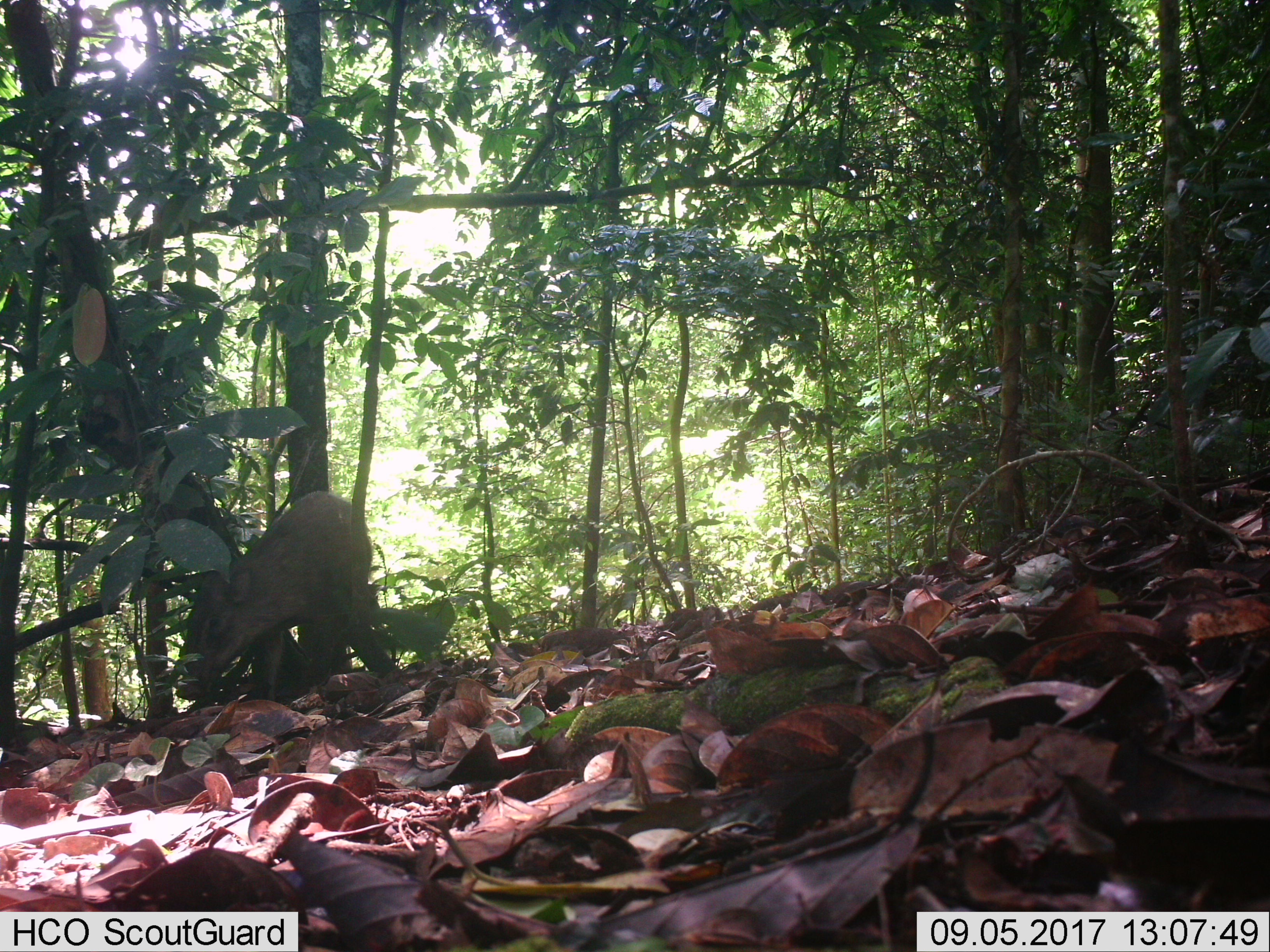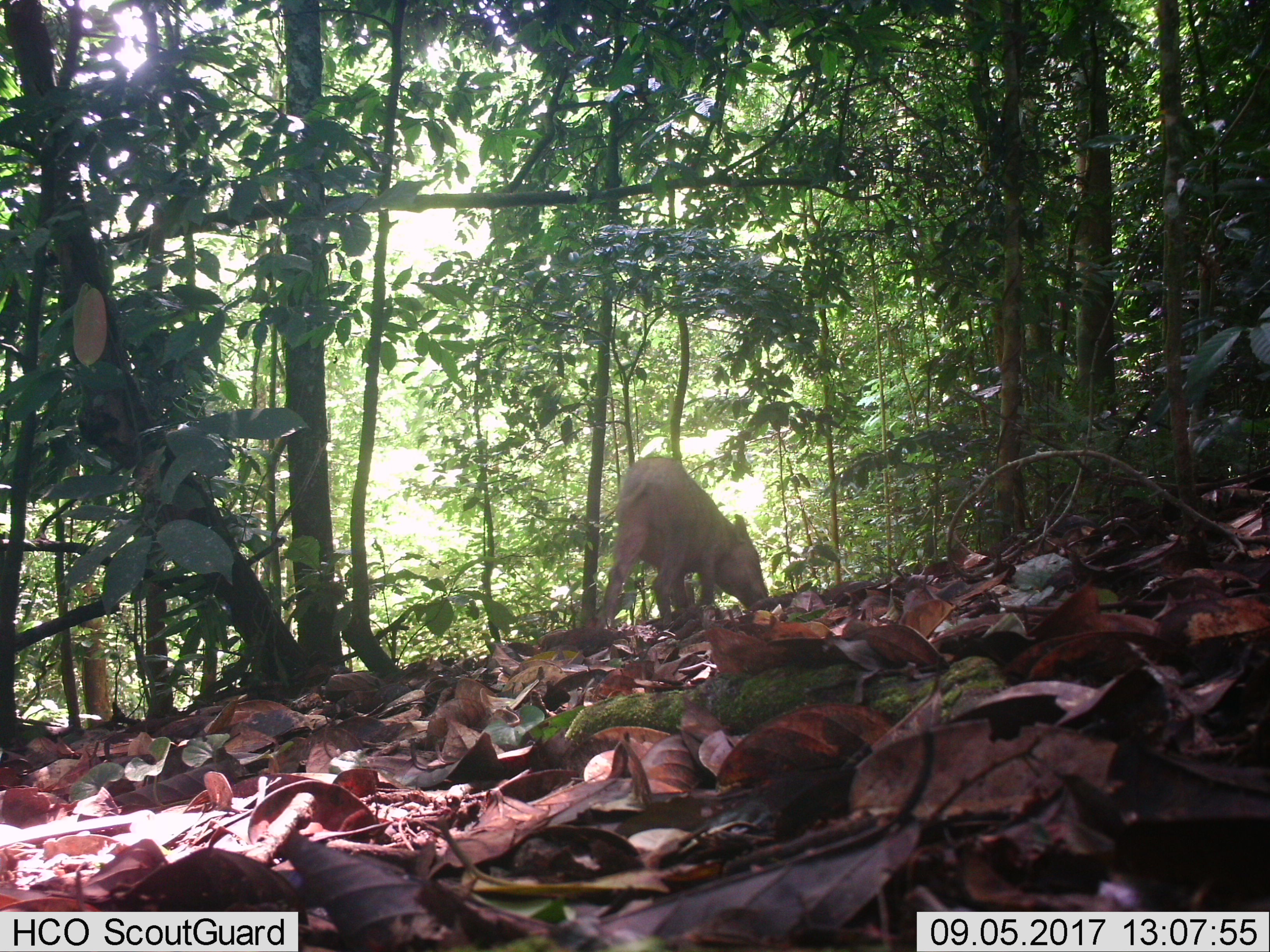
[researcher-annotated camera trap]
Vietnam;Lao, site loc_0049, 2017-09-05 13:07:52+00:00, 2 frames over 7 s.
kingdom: Animalia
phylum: Chordata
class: Mammalia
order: Artiodactyla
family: Suidae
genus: Sus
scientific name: Sus scrofa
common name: eurasian wild pig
Eurasian wild pig (Sus scrofa). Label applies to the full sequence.